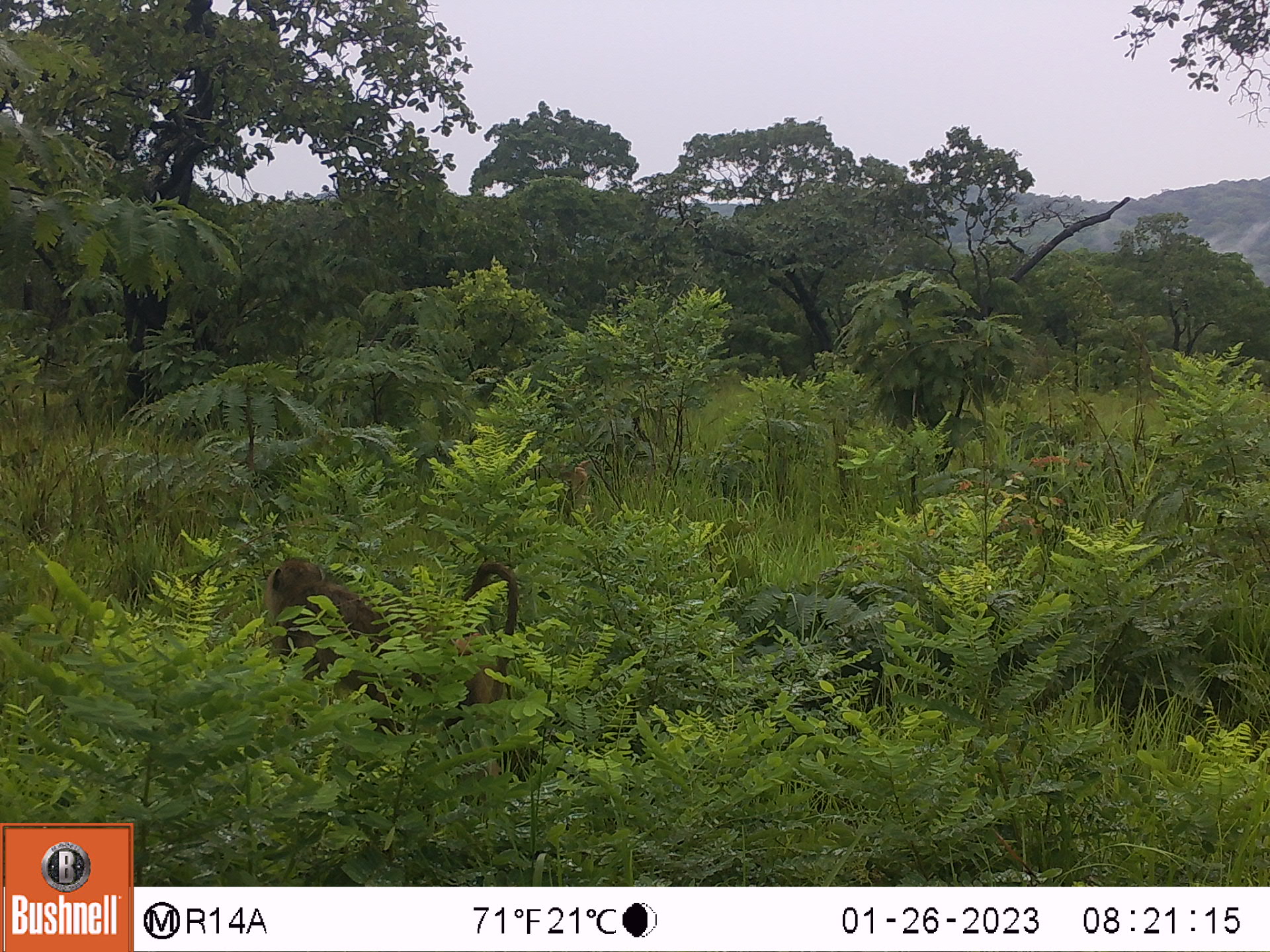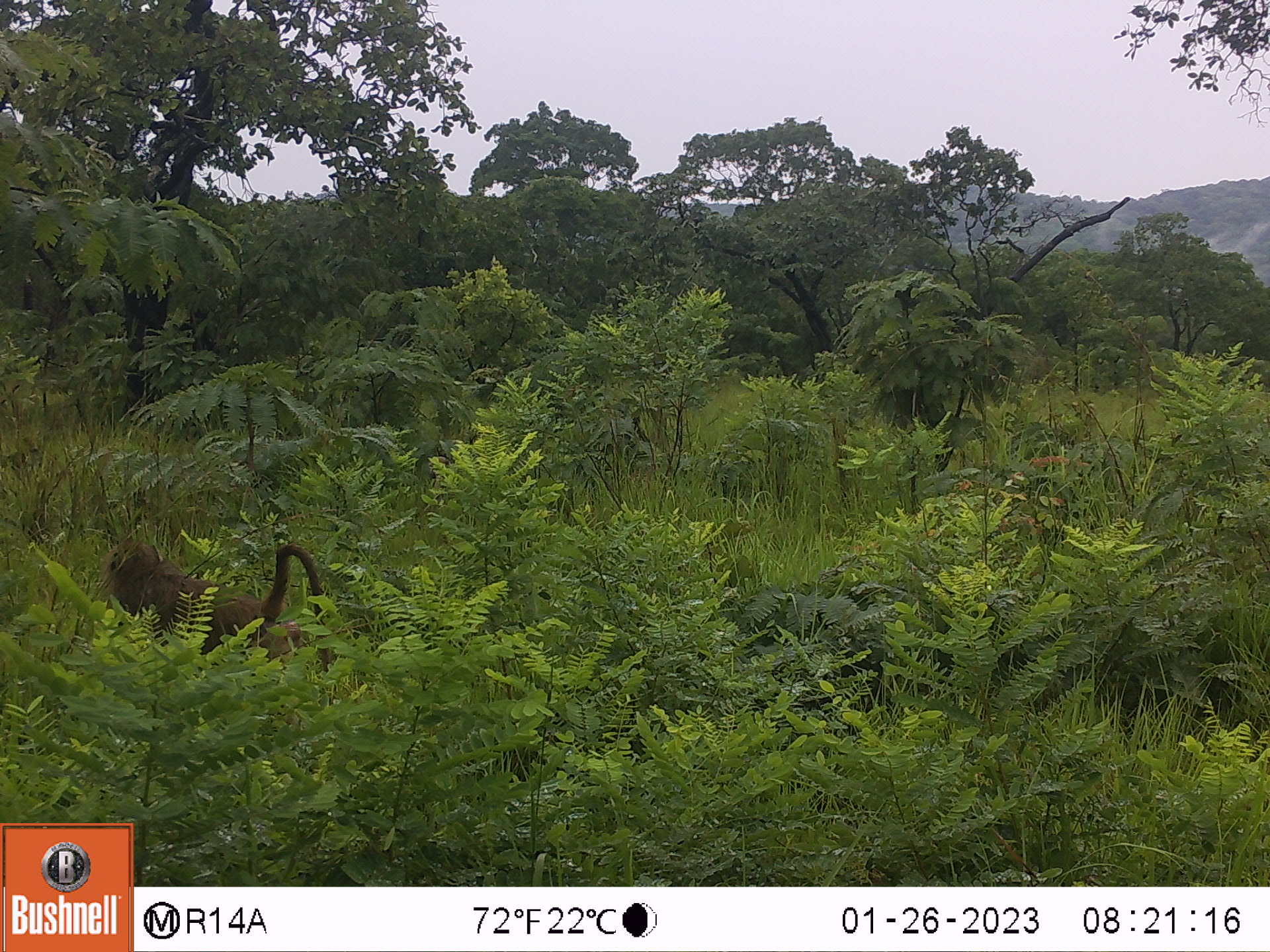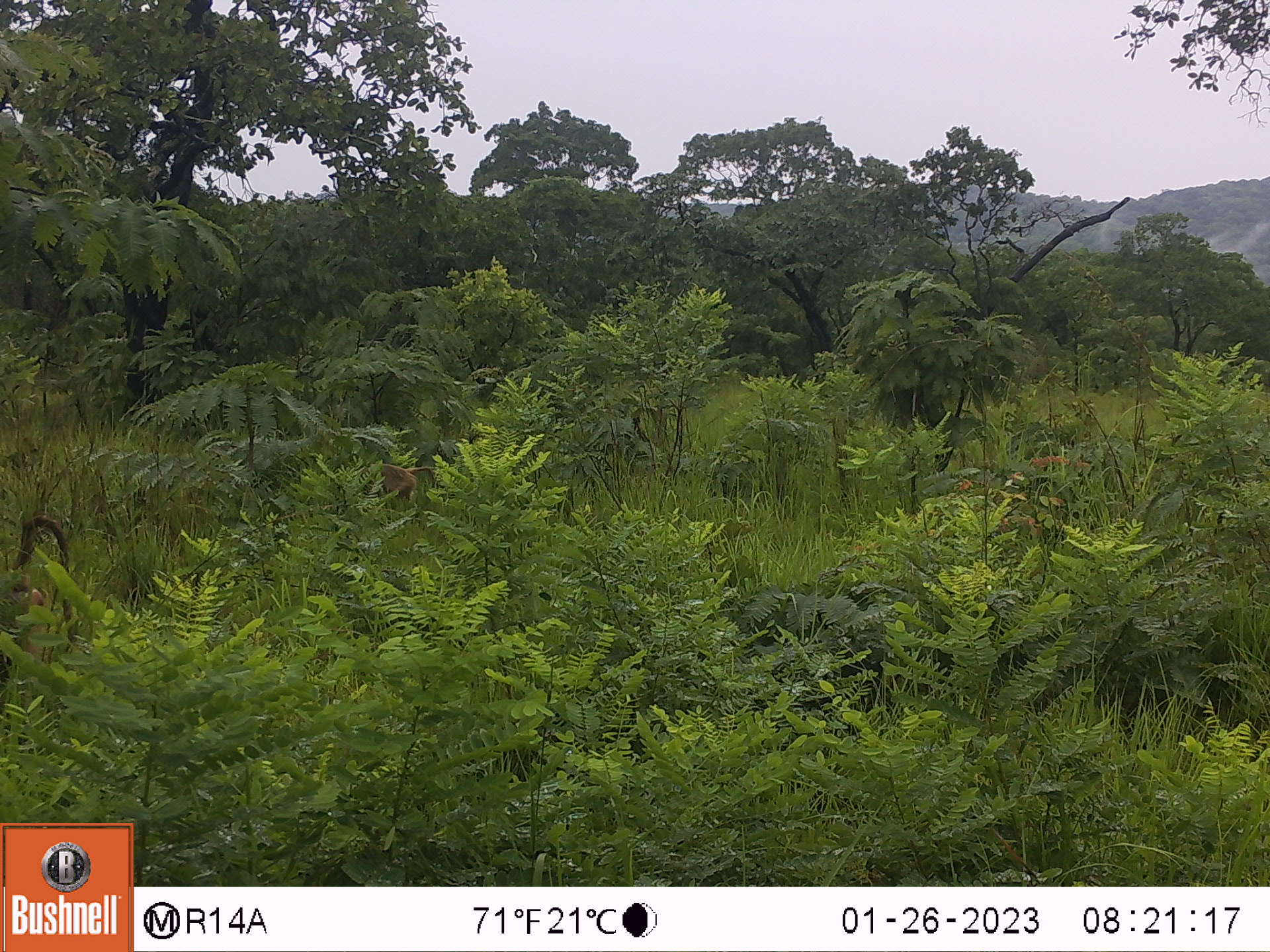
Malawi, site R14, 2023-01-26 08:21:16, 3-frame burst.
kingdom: Animalia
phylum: Chordata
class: Mammalia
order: Primates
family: Cercopithecidae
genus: Papio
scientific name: Papio cynocephalus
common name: yellow baboon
Yellow baboon (Papio cynocephalus), count 1.